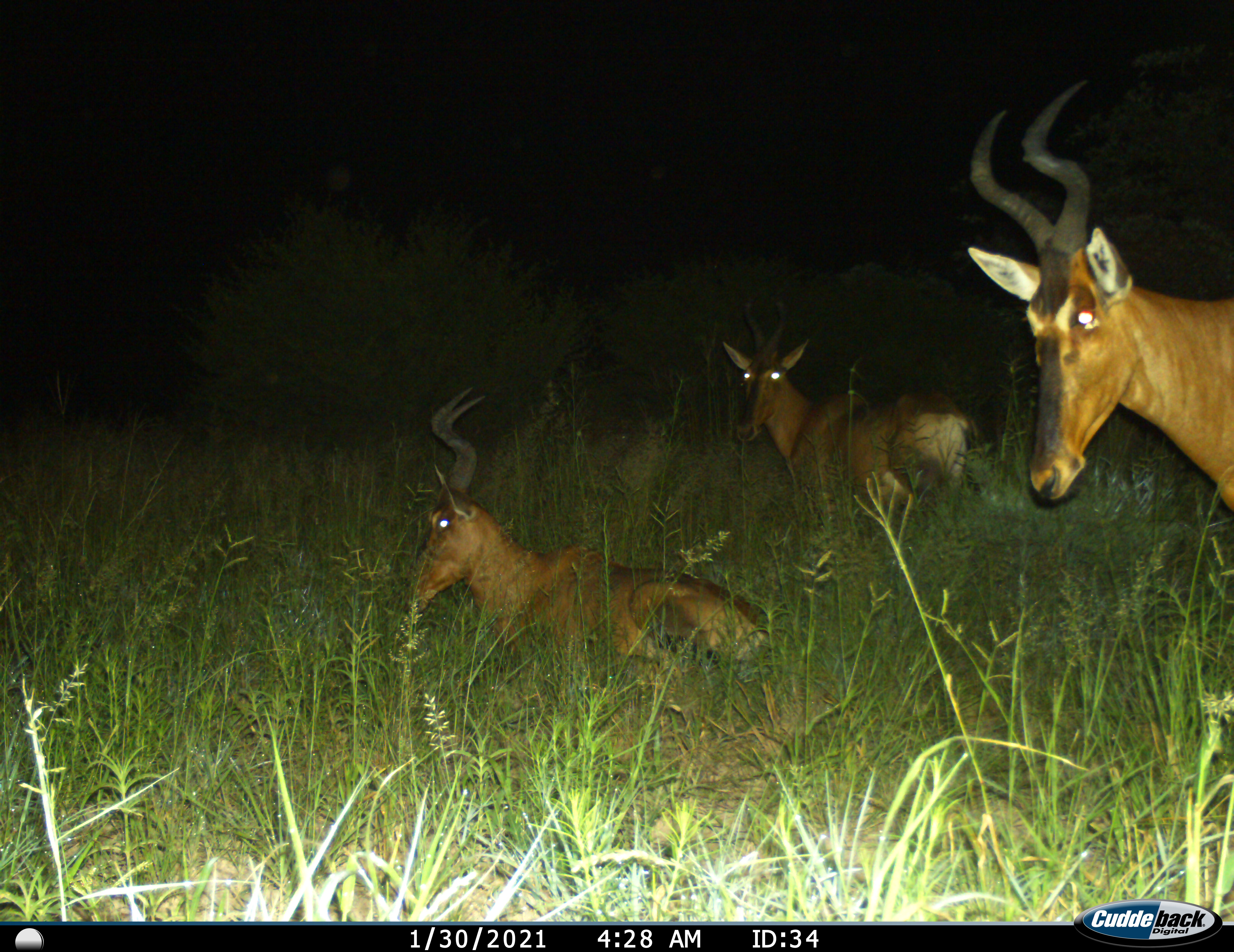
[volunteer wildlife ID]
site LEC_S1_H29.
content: unidentified animal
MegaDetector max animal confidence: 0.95